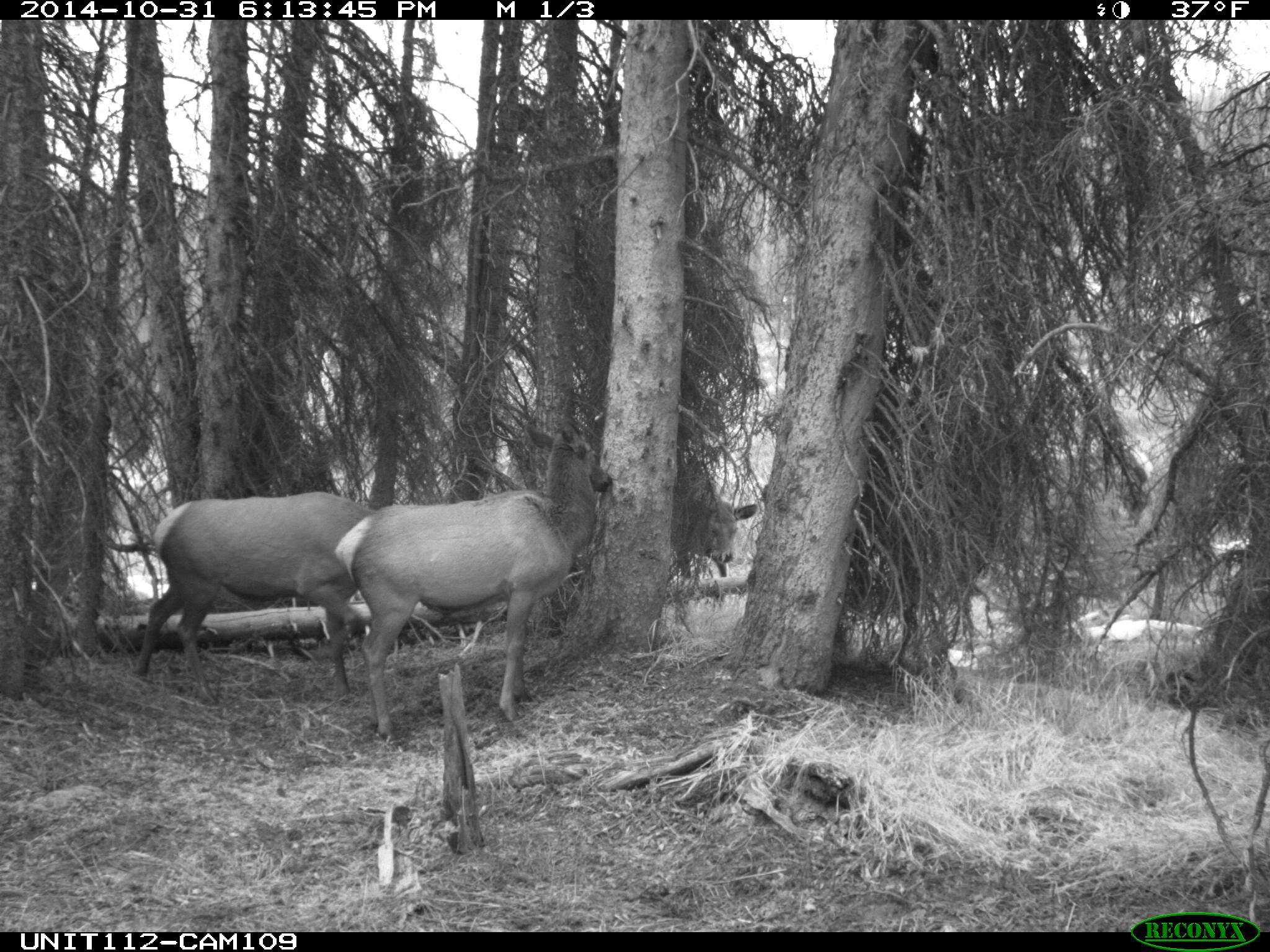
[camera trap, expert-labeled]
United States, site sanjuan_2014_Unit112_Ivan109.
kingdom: Animalia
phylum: Chordata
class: Mammalia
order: Artiodactyla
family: Cervidae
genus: Cervus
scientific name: Cervus elaphus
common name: red deer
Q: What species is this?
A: Cervus elaphus (red deer).